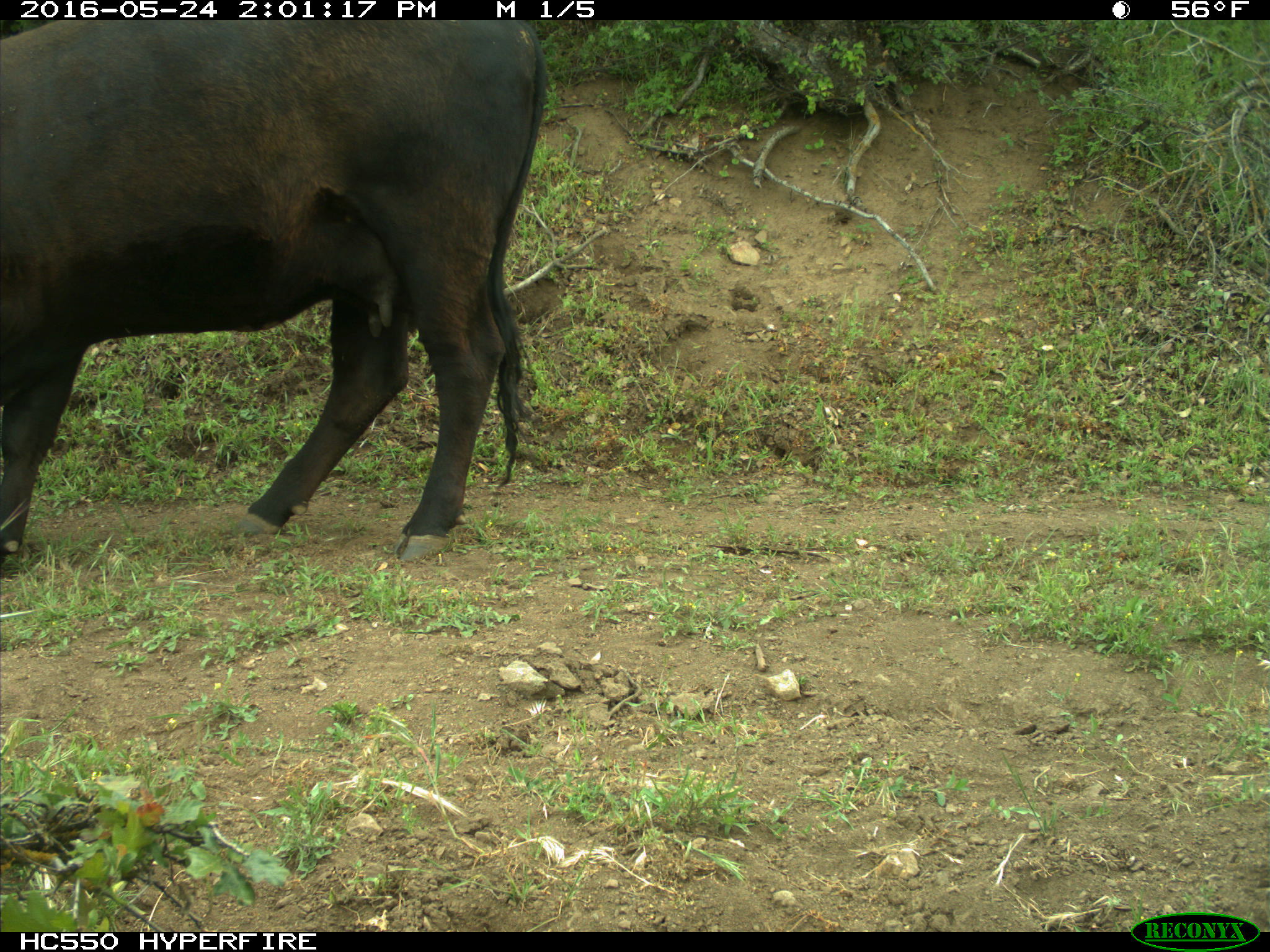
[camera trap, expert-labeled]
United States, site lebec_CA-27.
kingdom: Animalia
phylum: Chordata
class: Mammalia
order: Artiodactyla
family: Bovidae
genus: Bos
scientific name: Bos taurus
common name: domestic cow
Bos taurus (domestic cow).